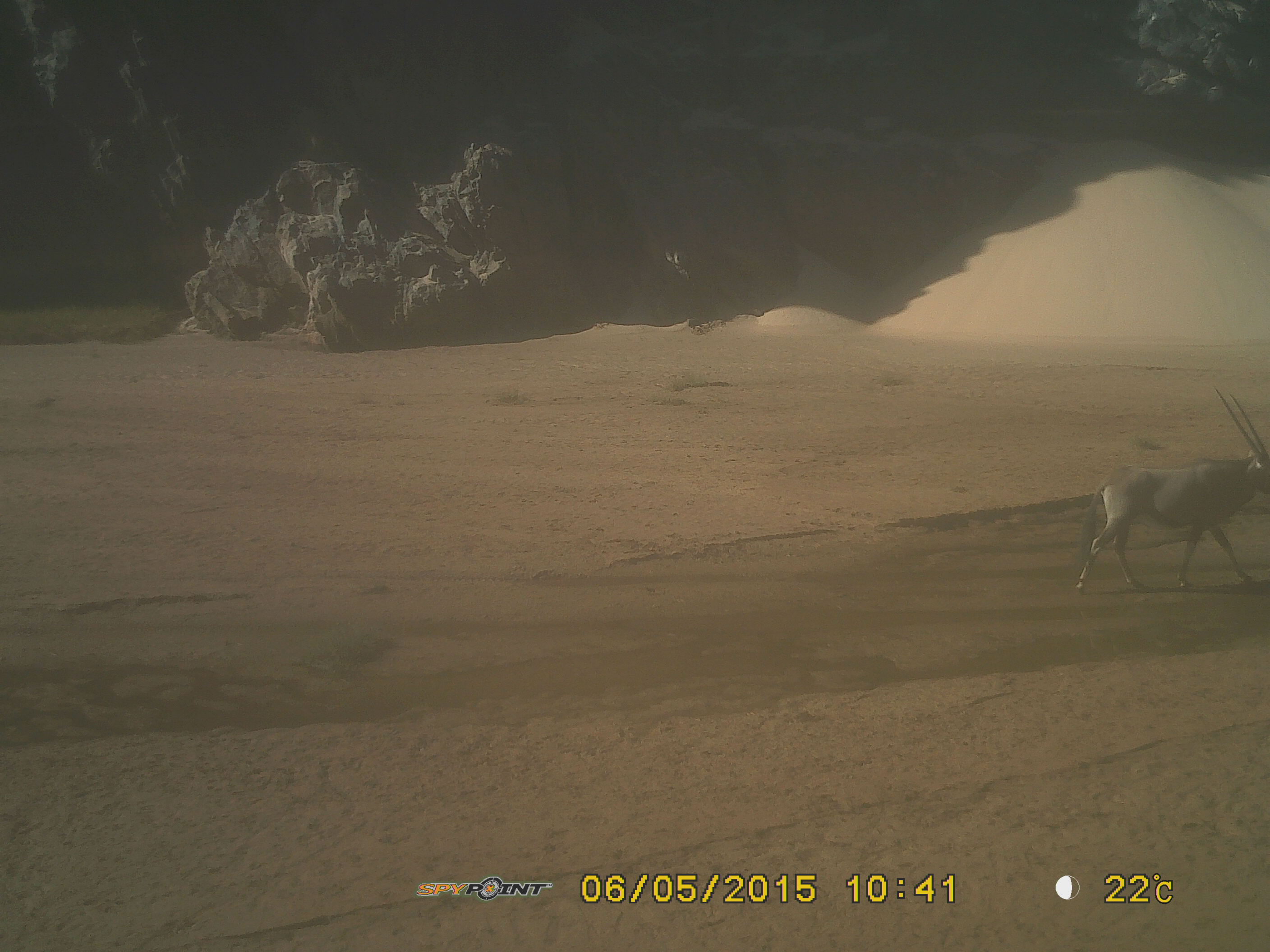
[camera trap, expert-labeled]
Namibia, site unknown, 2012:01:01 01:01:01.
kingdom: Animalia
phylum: Chordata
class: Mammalia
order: Artiodactyla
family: Bovidae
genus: Oryx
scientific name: Oryx gazella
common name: gemsbok